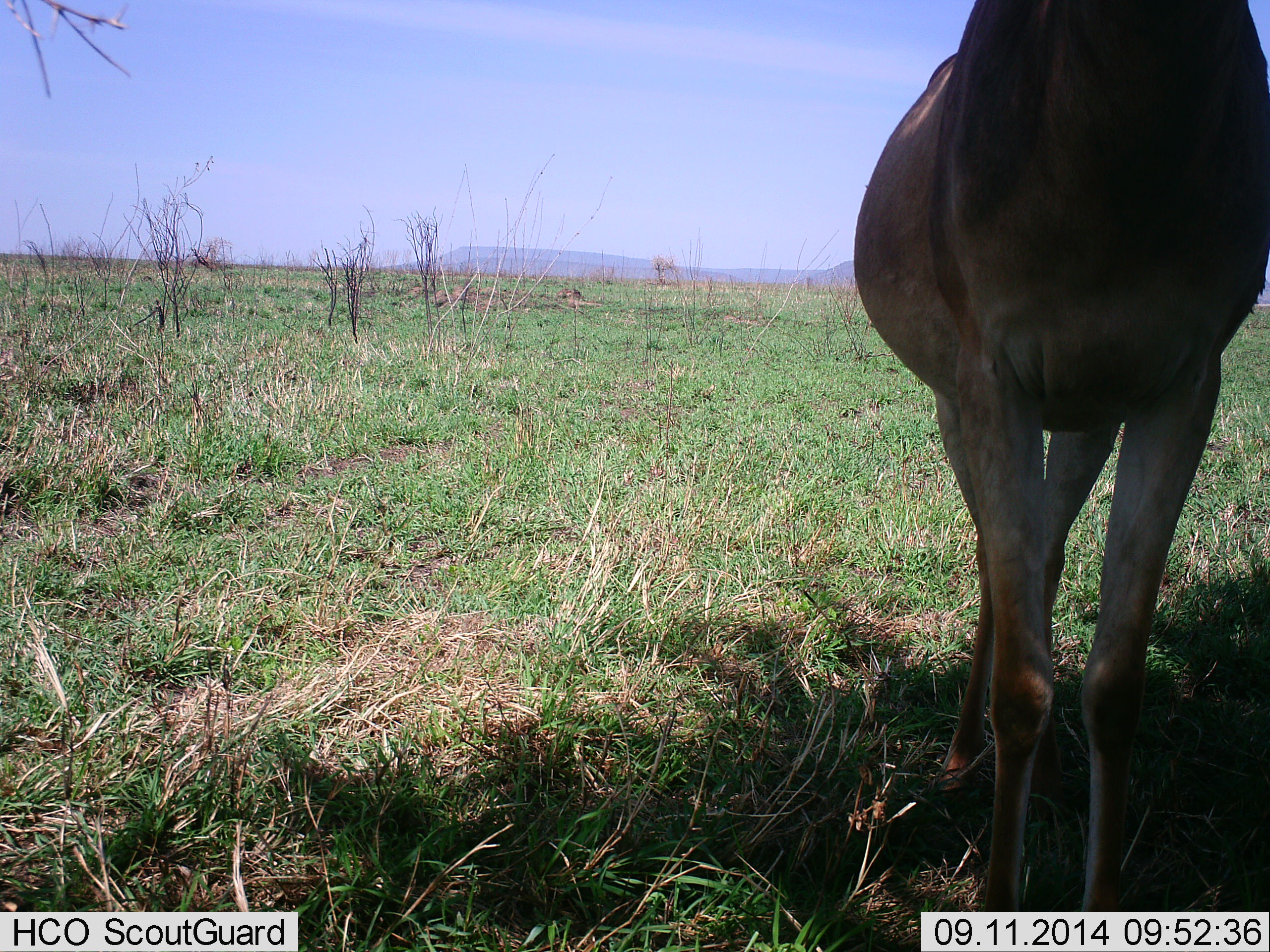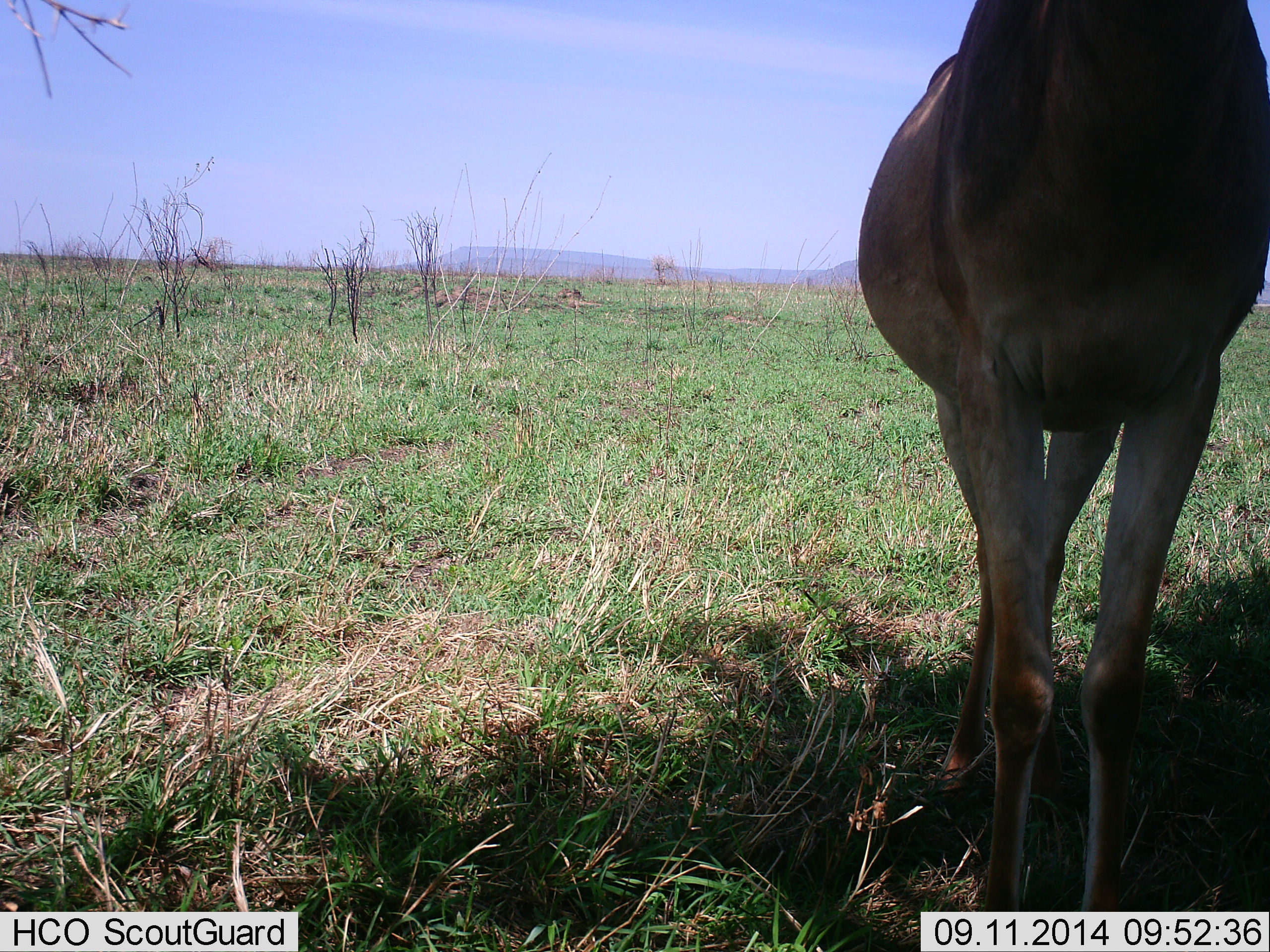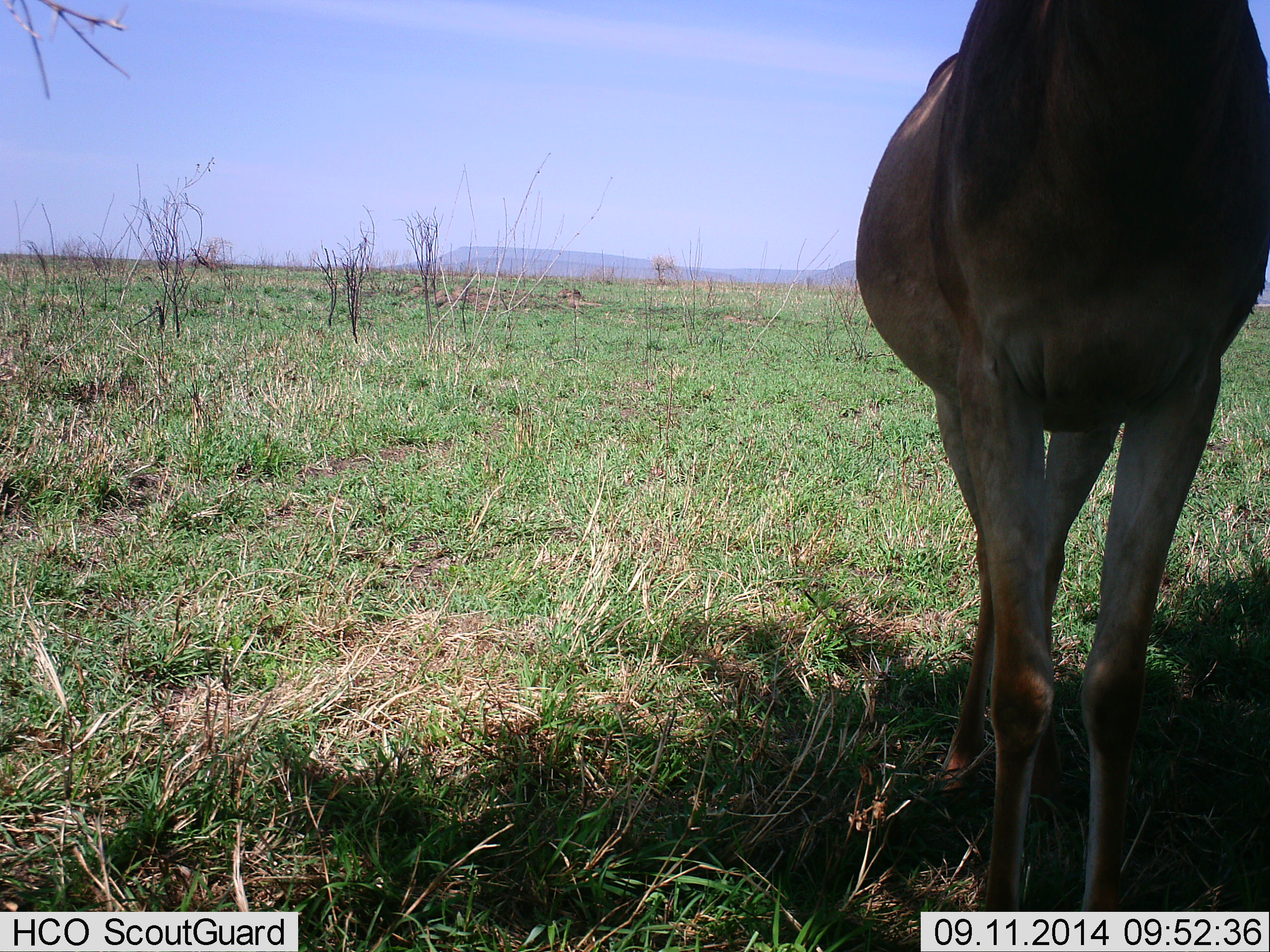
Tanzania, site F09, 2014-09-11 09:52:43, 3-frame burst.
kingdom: Animalia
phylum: Chordata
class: Mammalia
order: Artiodactyla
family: Bovidae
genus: Alcelaphus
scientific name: Alcelaphus buselaphus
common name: hartebeest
Hartebeest (Alcelaphus buselaphus), count 1. Behavior (volunteer vote fractions): standing 100%, resting 0%, moving 0%, interacting 0%. Young present (vote fraction): 0%. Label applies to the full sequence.